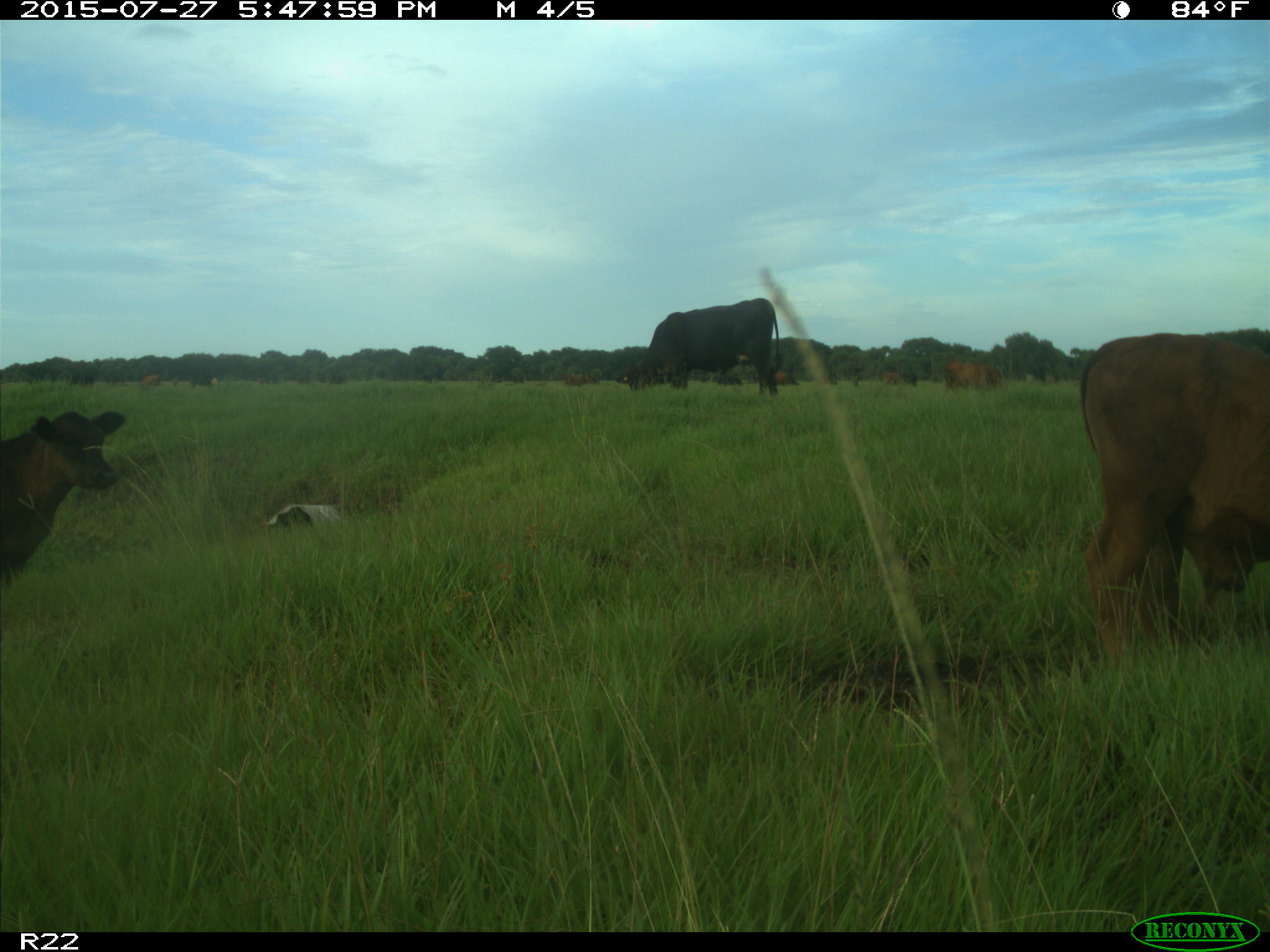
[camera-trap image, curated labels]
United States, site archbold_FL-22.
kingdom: Animalia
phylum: Chordata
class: Mammalia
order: Artiodactyla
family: Bovidae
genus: Bos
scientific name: Bos taurus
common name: domestic cow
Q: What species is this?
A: Bos taurus (domestic cow).